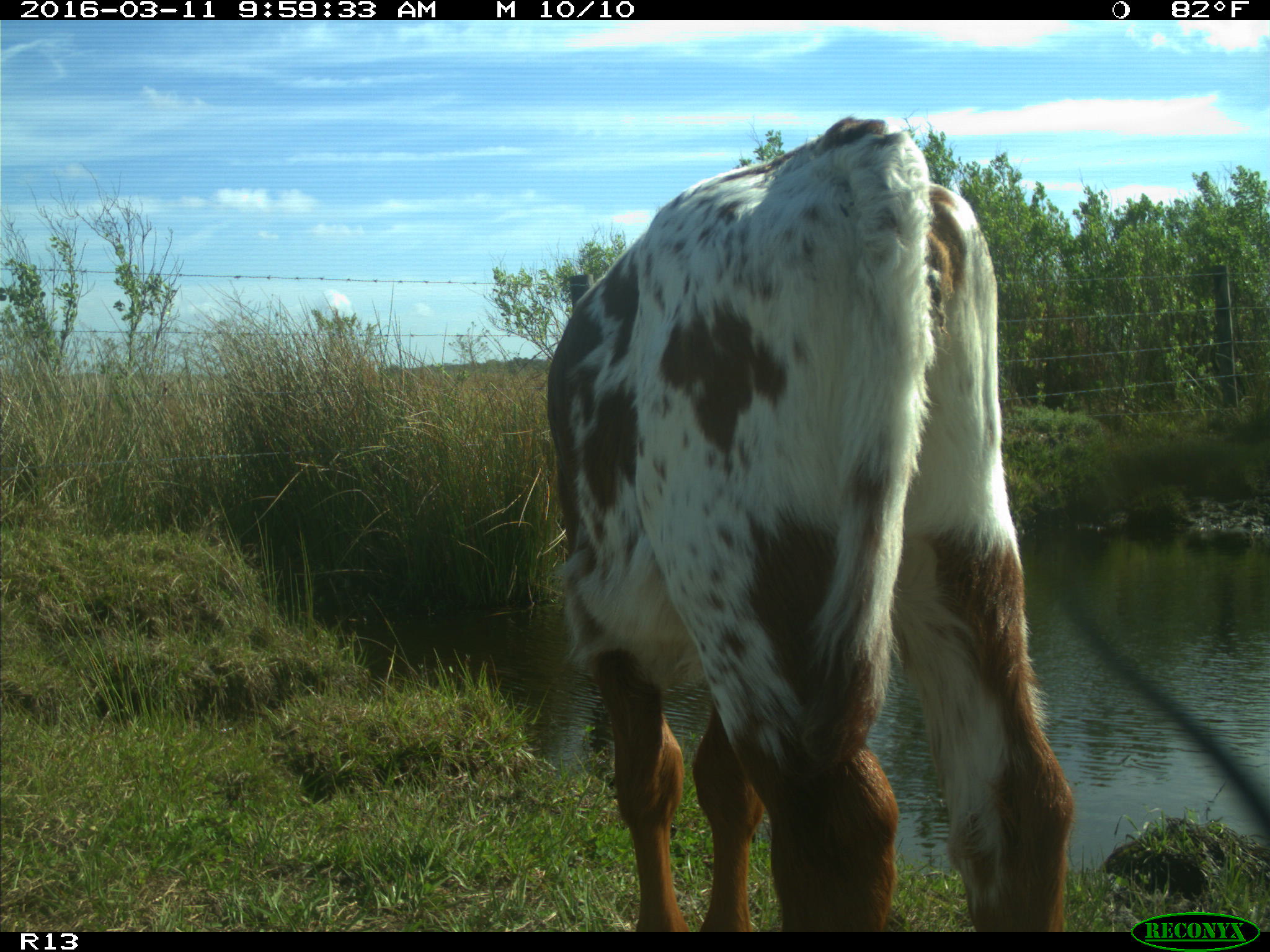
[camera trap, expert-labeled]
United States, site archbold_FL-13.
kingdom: Animalia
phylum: Chordata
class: Mammalia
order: Artiodactyla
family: Bovidae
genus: Bos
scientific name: Bos taurus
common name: domestic cow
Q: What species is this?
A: Bos taurus (domestic cow).